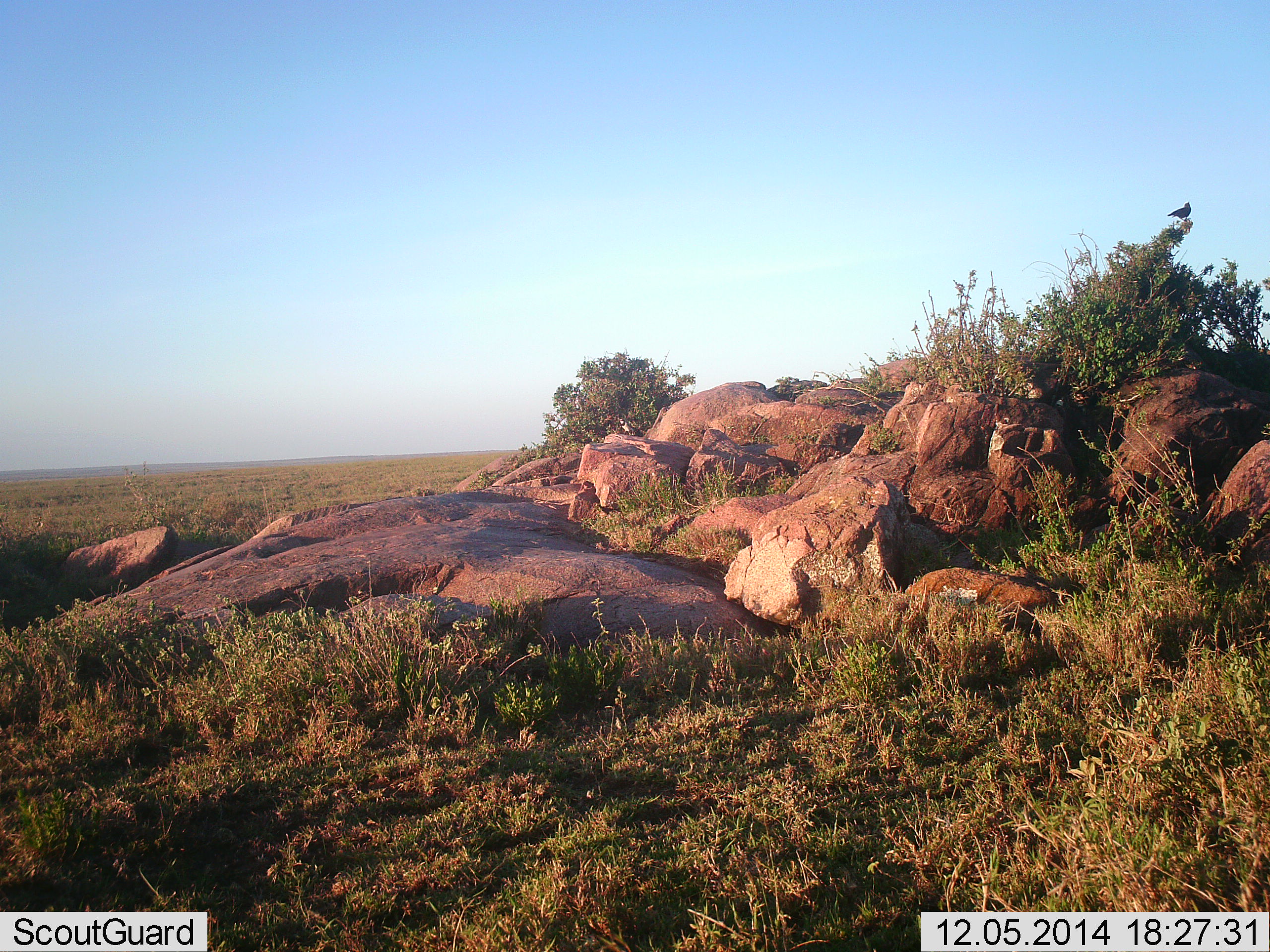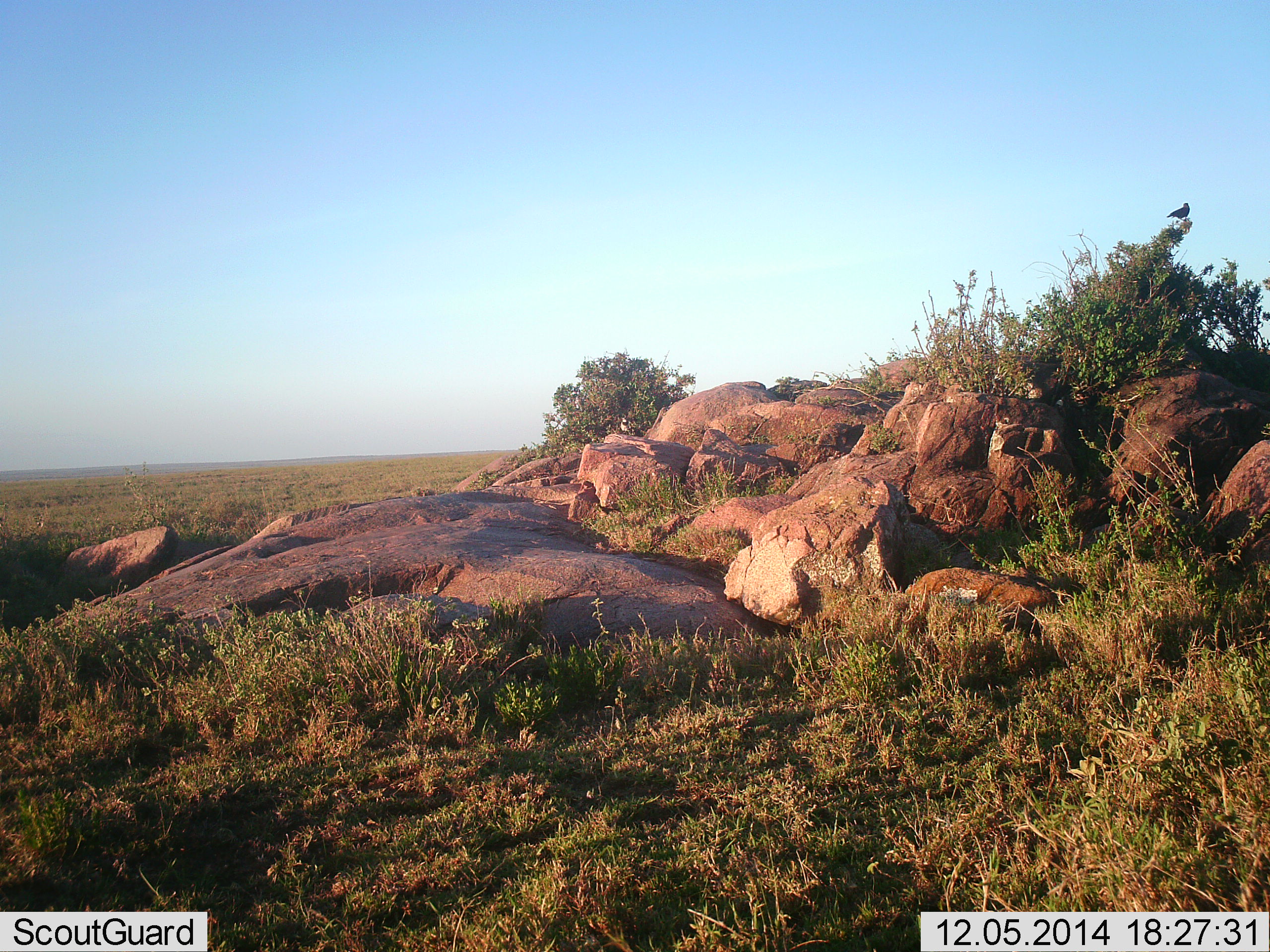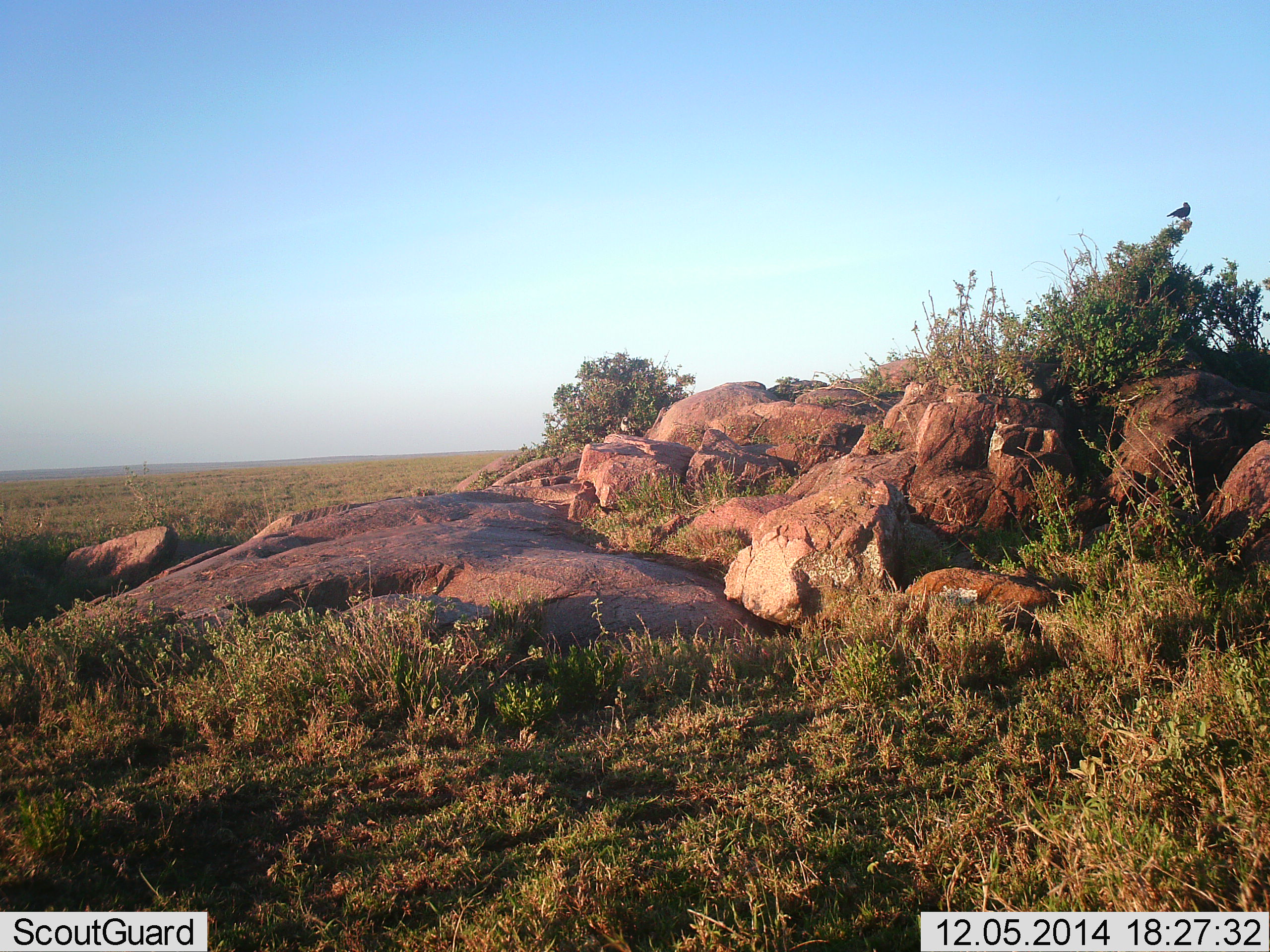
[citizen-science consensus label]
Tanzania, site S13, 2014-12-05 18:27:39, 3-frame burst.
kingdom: Animalia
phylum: Chordata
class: Aves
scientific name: Aves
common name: bird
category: otherbird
Otherbird (bird) (Aves), count 1. Behavior (volunteer vote fractions): standing 70%, resting 30%, moving 0%, interacting 0%. Young present (vote fraction): 0%. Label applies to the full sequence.